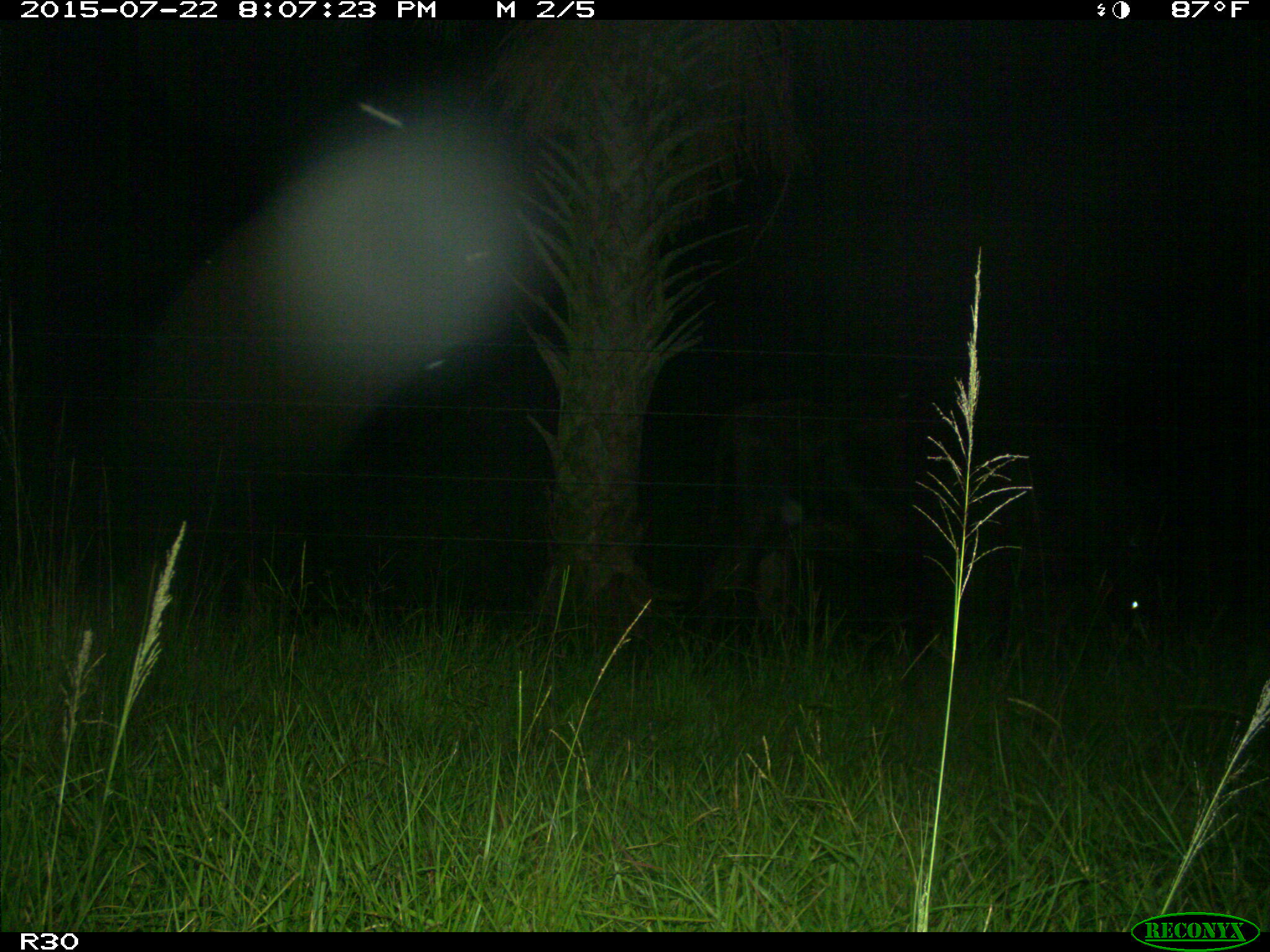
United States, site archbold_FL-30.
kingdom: Animalia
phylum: Chordata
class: Mammalia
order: Artiodactyla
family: Bovidae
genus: Bos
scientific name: Bos taurus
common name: domestic cow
Bos taurus (domestic cow).